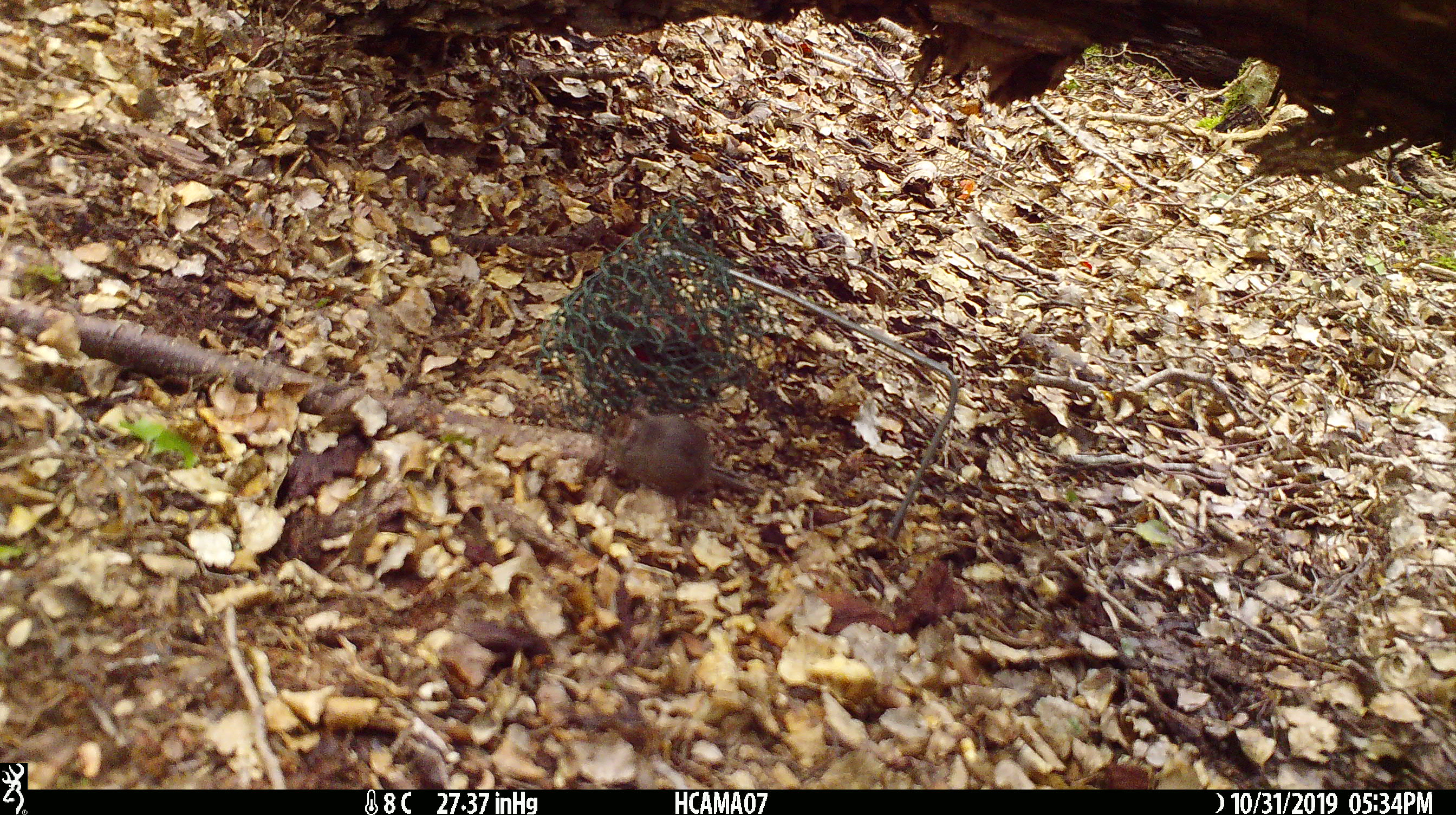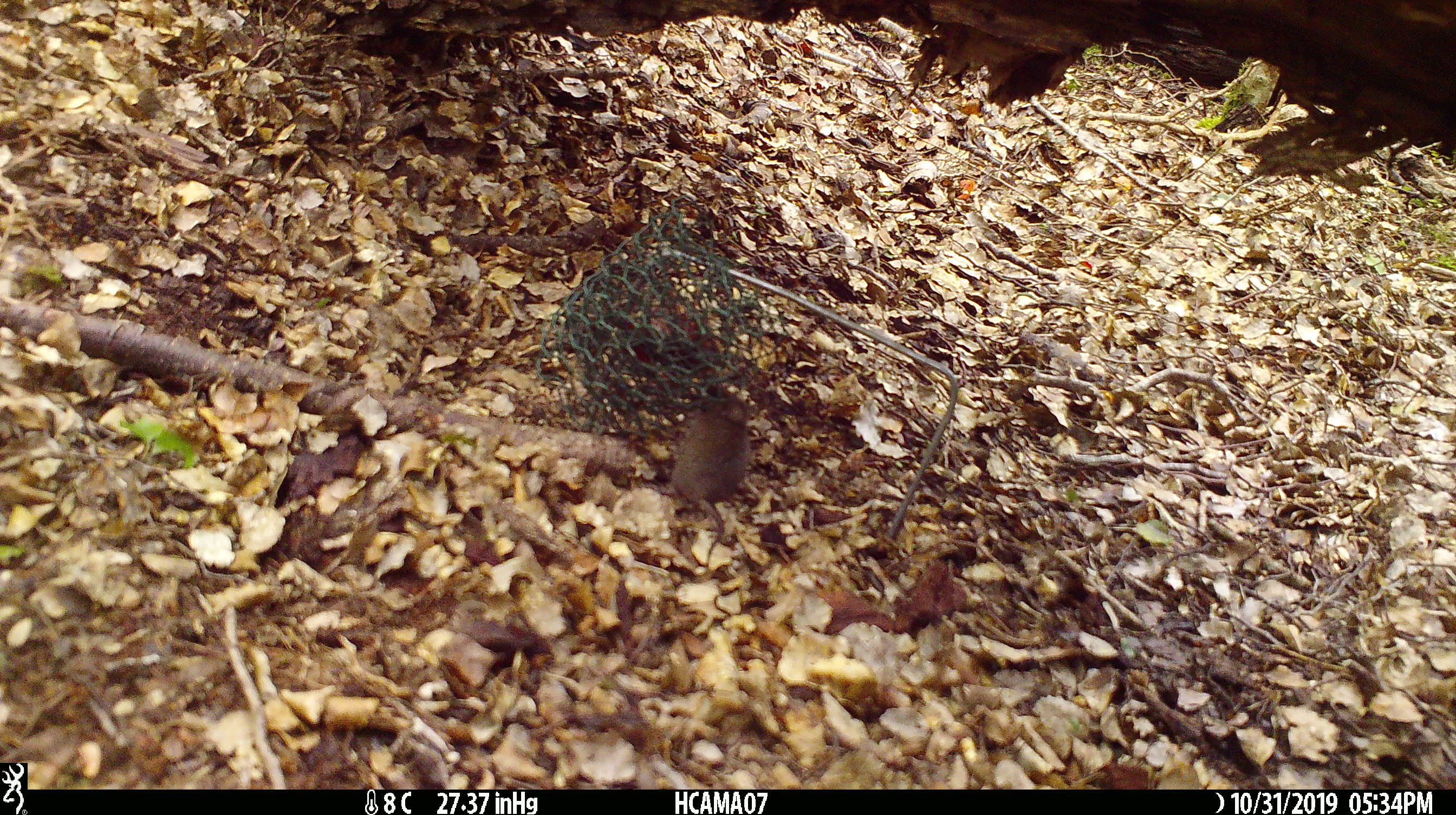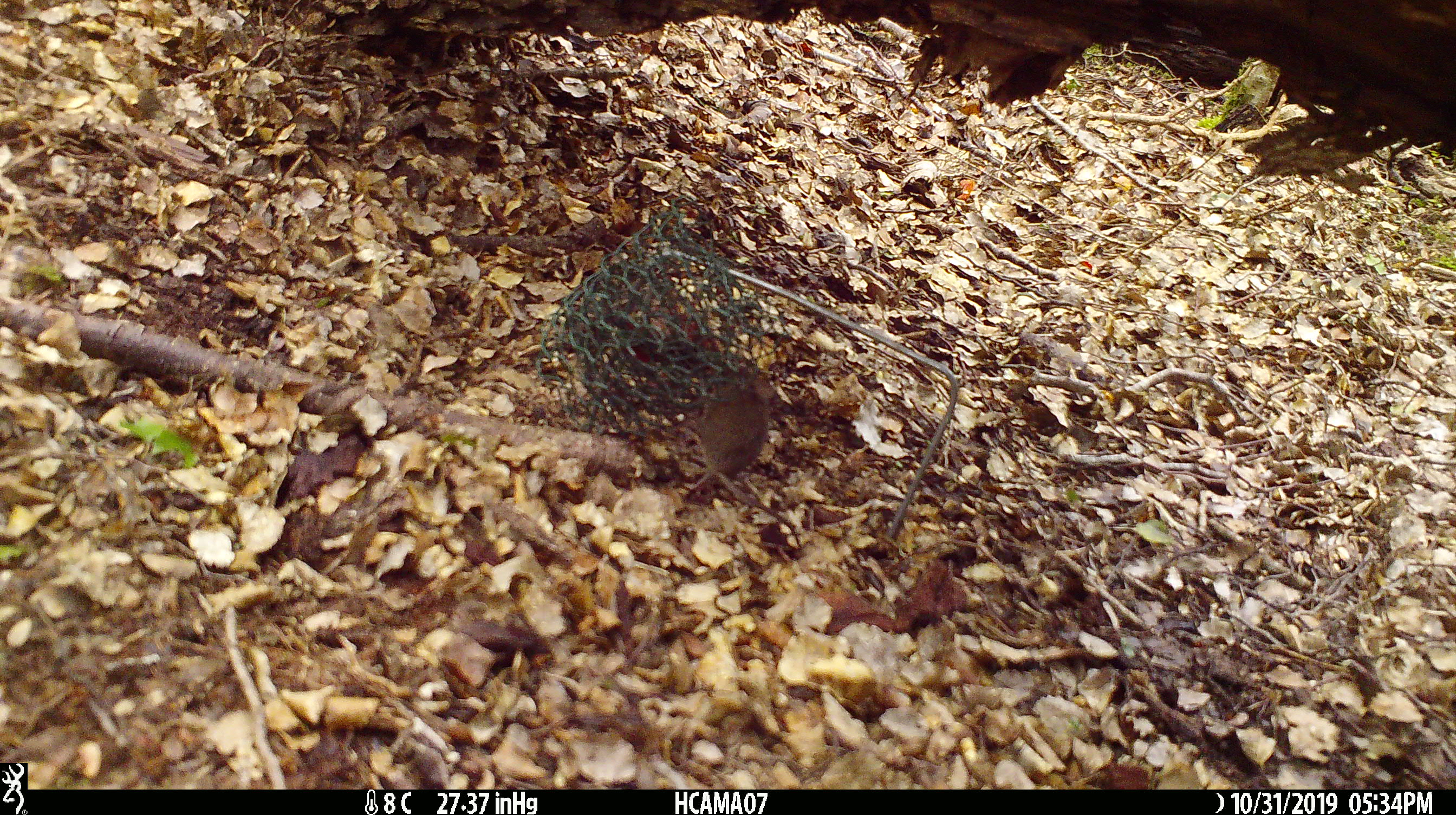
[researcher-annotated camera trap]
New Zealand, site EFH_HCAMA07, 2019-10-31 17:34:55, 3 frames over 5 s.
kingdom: Animalia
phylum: Chordata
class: Mammalia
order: Rodentia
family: Muridae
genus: Mus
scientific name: Mus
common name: mouse